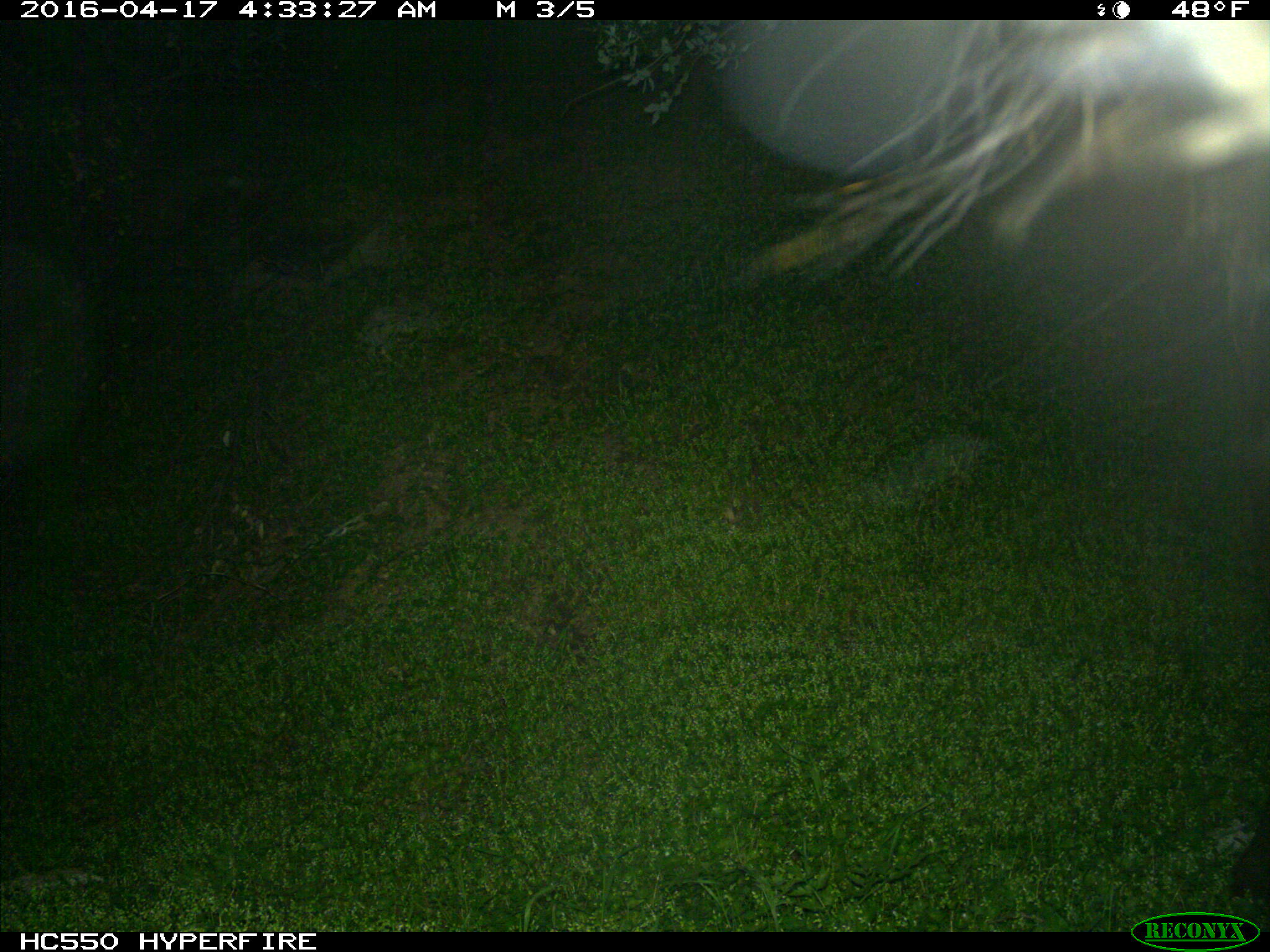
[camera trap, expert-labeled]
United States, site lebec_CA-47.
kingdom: Animalia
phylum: Chordata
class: Mammalia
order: Artiodactyla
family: Cervidae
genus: Cervus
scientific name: Cervus canadensis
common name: elk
Cervus canadensis (elk).